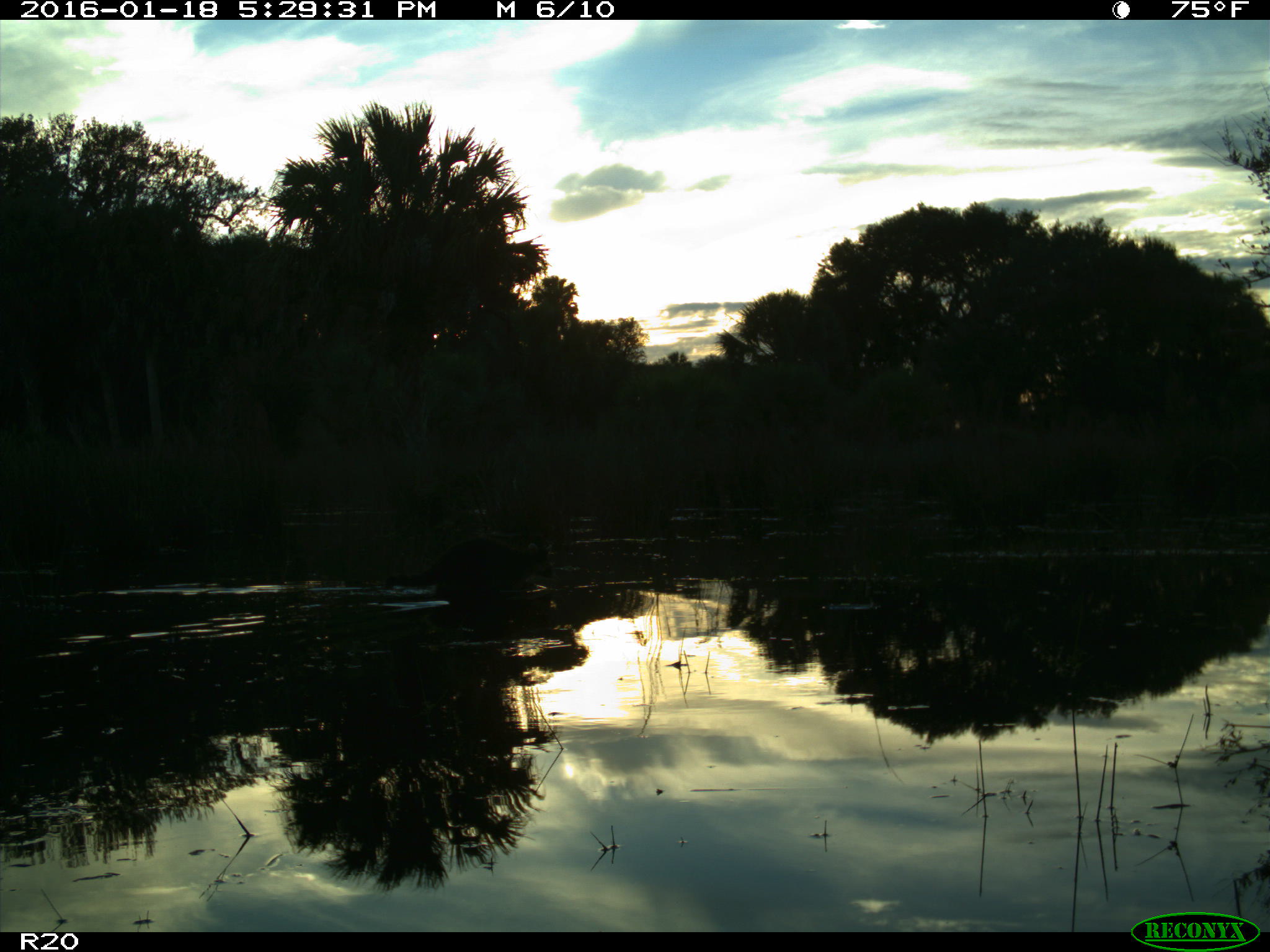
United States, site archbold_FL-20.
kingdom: Animalia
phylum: Chordata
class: Mammalia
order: Carnivora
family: Procyonidae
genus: Procyon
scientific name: Procyon lotor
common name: common raccoon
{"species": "Procyon lotor (common raccoon)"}